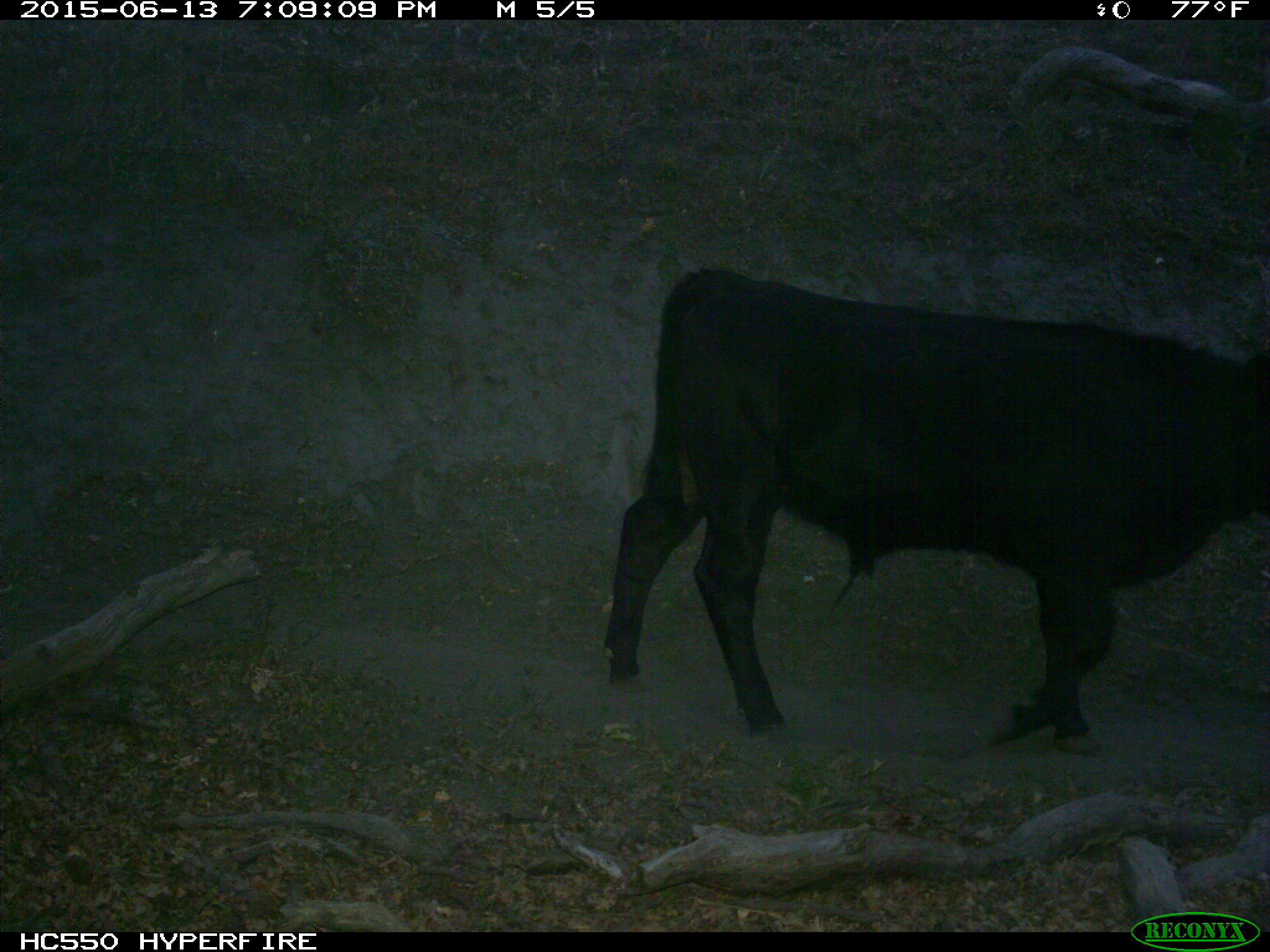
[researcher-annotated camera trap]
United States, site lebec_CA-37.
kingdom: Animalia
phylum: Chordata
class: Mammalia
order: Artiodactyla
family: Bovidae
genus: Bos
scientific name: Bos taurus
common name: domestic cow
Bos taurus (domestic cow).